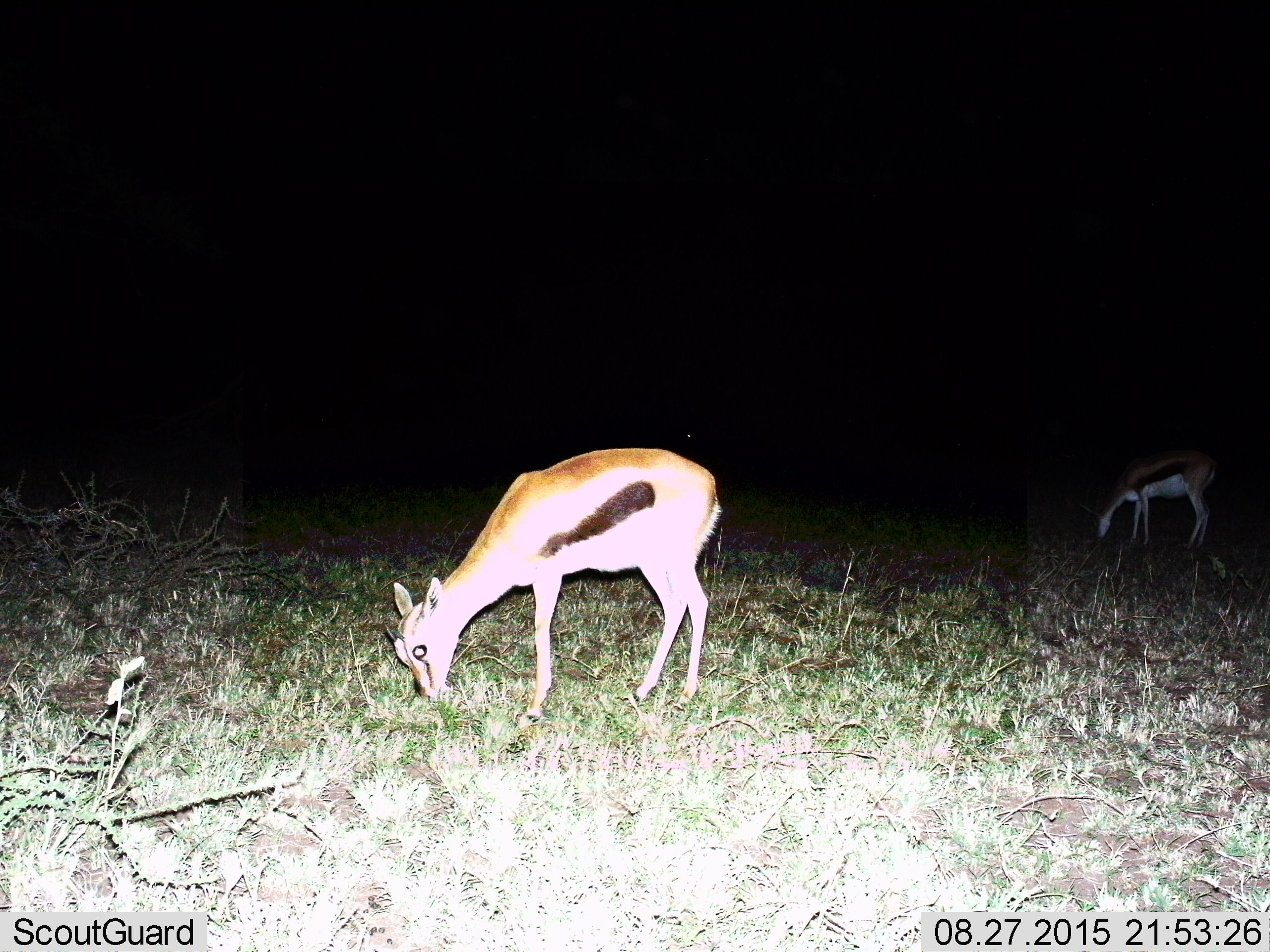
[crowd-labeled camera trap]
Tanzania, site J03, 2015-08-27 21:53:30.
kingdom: Animalia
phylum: Chordata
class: Mammalia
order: Artiodactyla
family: Bovidae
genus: Eudorcas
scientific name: Eudorcas thomsonii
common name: thomson's gazelle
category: gazellethomsons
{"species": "gazellethomsons (thomson's gazelle) (Eudorcas thomsonii)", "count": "2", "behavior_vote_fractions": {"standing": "12%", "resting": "0%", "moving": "0%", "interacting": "0%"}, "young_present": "0%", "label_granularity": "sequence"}